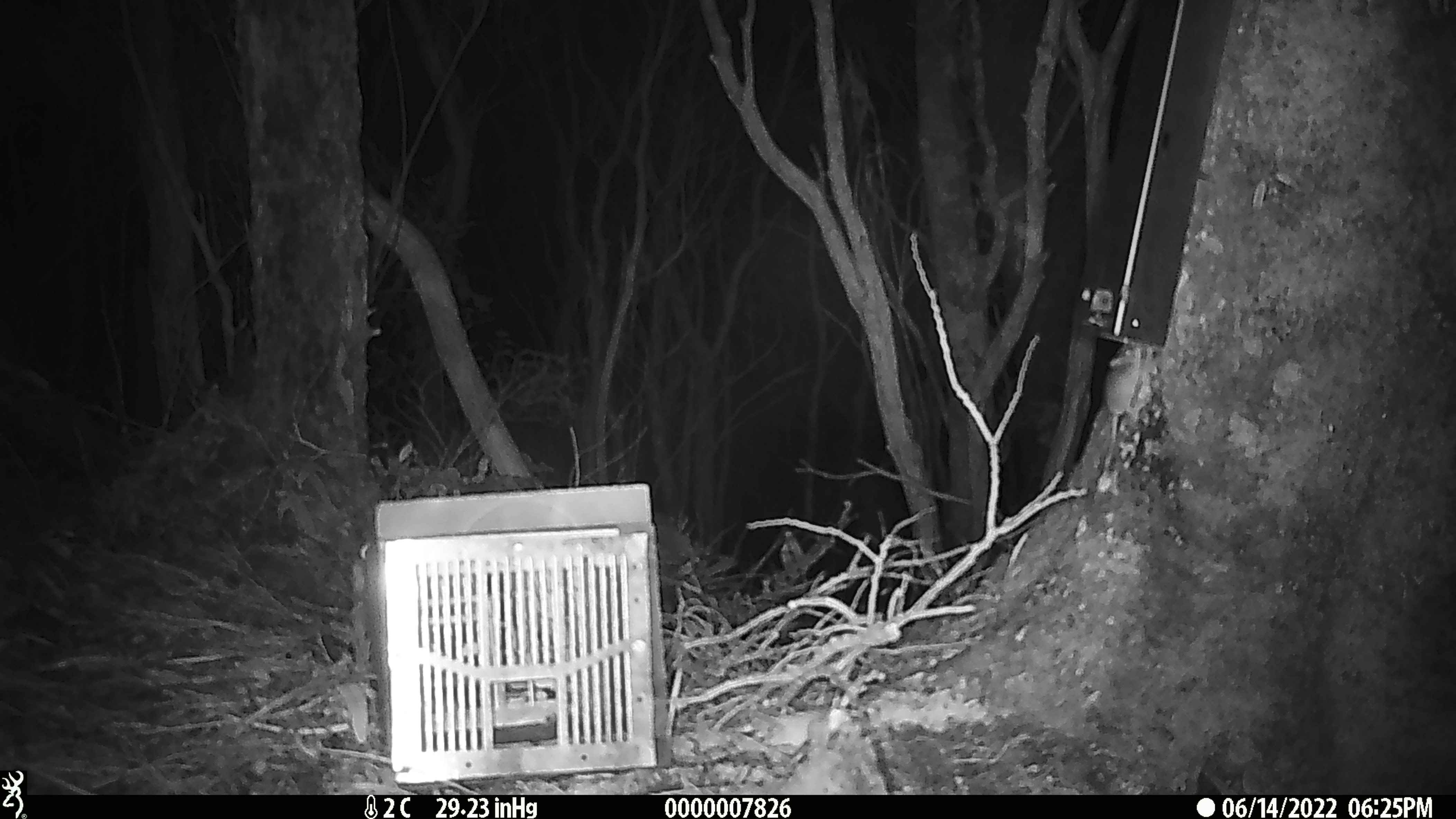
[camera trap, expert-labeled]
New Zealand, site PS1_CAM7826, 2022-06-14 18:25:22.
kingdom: Animalia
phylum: Chordata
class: Mammalia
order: Rodentia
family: Muridae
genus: Mus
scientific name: Mus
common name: mouse